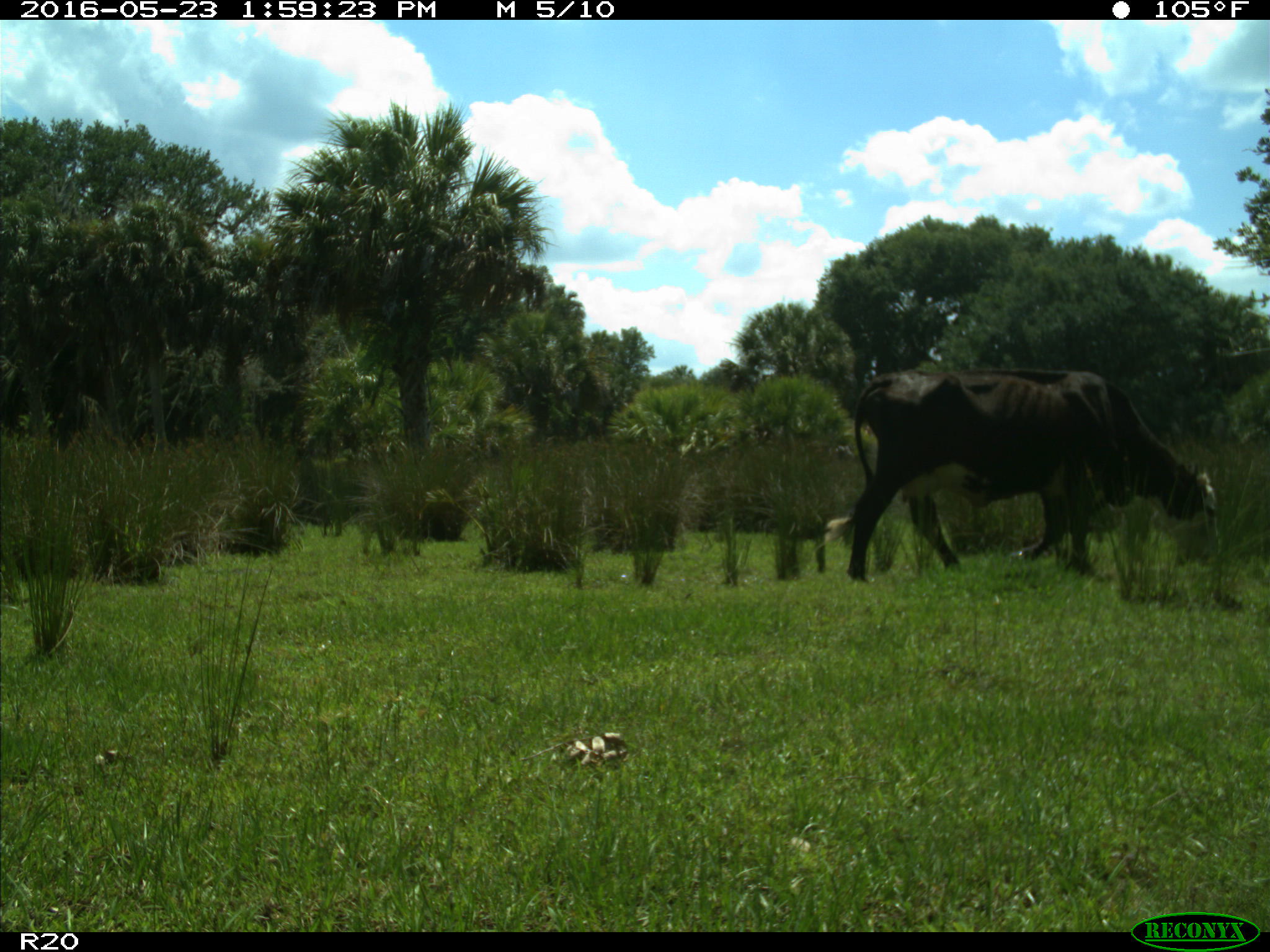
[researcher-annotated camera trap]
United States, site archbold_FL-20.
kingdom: Animalia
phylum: Chordata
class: Mammalia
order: Artiodactyla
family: Bovidae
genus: Bos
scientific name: Bos taurus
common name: domestic cow